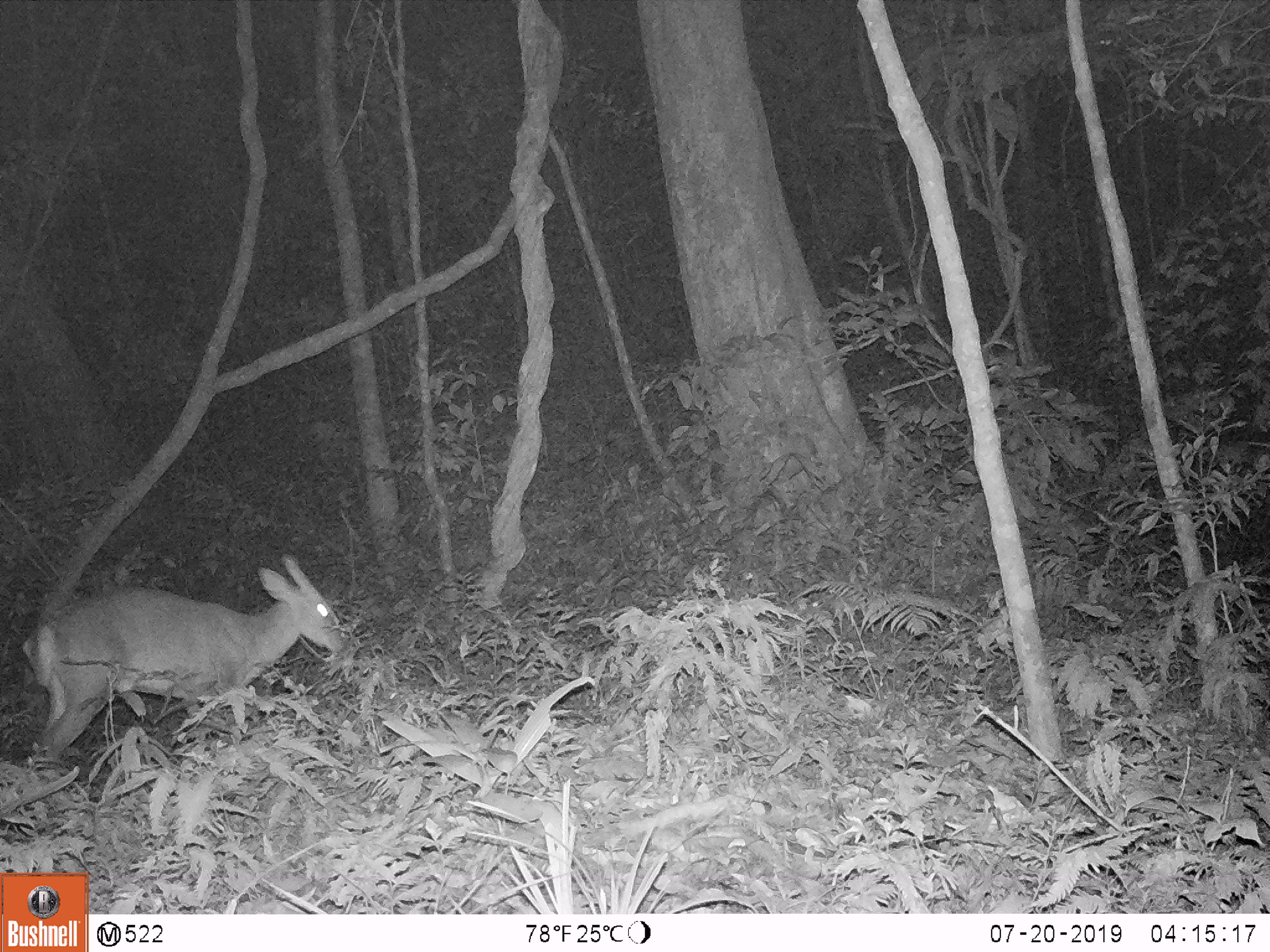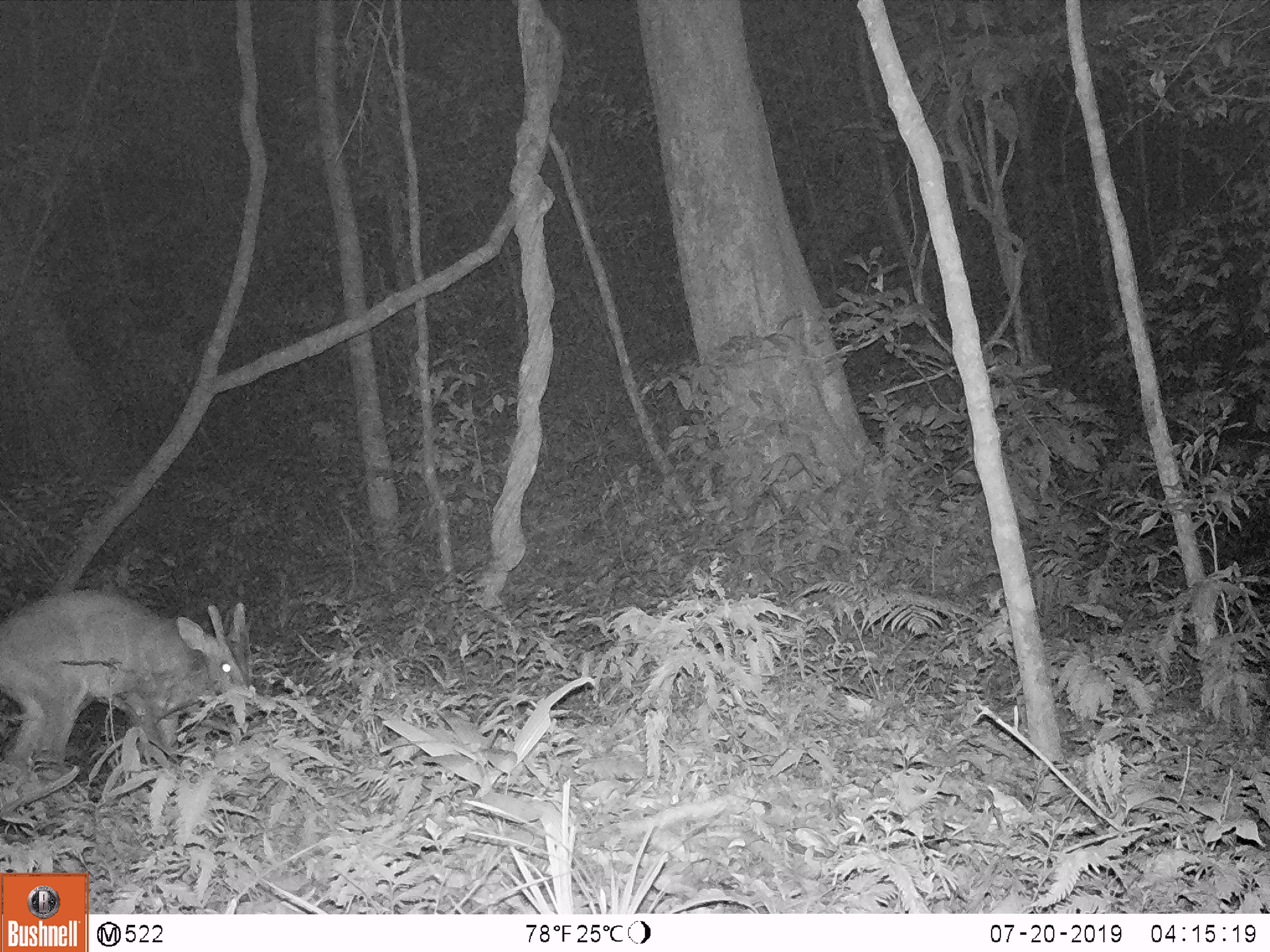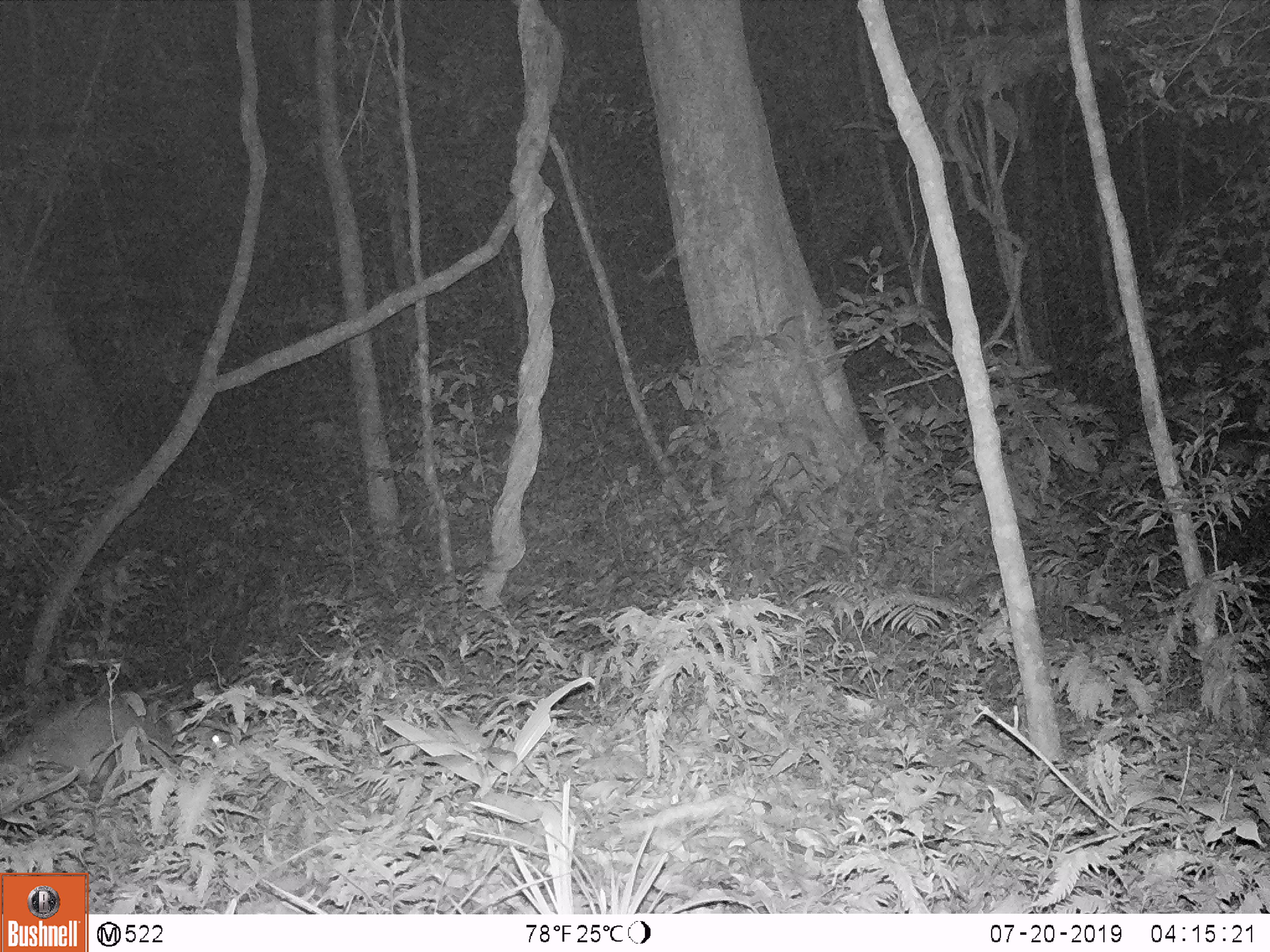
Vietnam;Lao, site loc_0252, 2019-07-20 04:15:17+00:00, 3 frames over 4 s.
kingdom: Animalia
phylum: Chordata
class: Mammalia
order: Artiodactyla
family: Cervidae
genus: Muntiacus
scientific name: Muntiacus vuquangensis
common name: large-antlered muntjac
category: large antlered muntjac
Large antlered muntjac (large-antlered muntjac) (Muntiacus vuquangensis). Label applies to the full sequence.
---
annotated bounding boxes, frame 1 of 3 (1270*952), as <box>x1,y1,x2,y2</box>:
large antlered muntjac: <box>18,554,347,770</box>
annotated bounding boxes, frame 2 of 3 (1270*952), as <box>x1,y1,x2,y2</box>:
large antlered muntjac: <box>0,587,256,790</box>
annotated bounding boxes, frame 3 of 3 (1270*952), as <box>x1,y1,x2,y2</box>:
large antlered muntjac: <box>0,695,177,815</box>